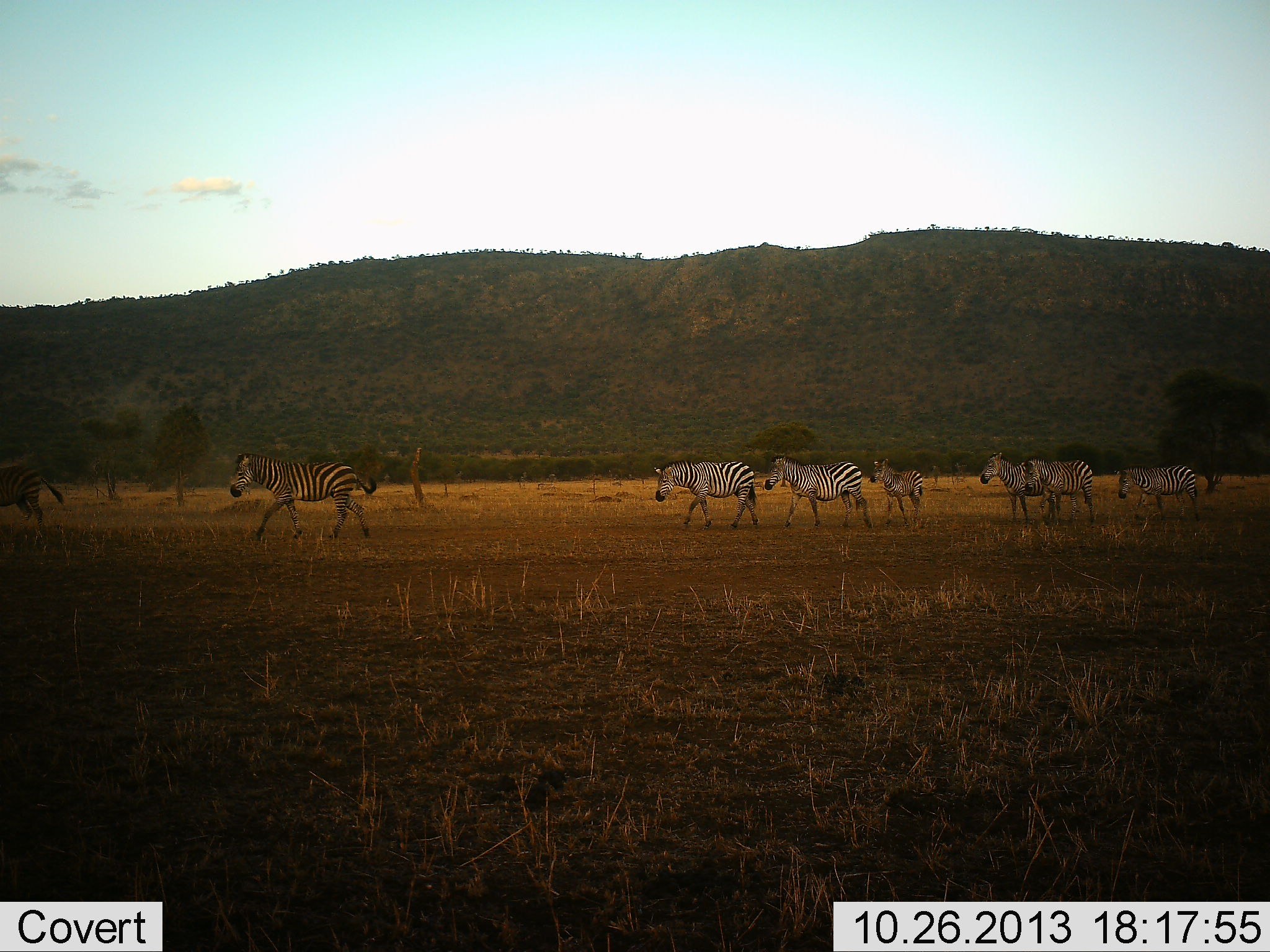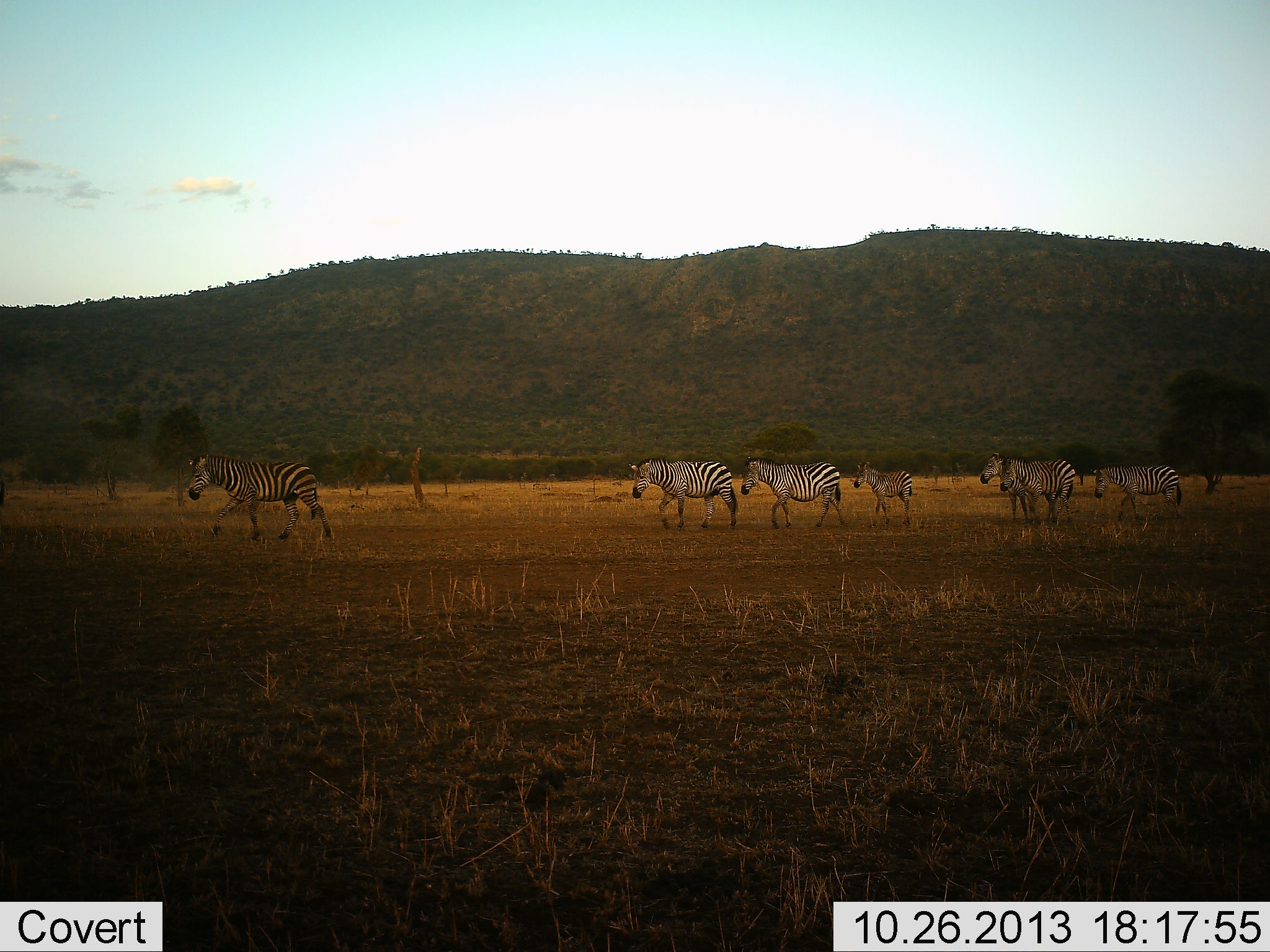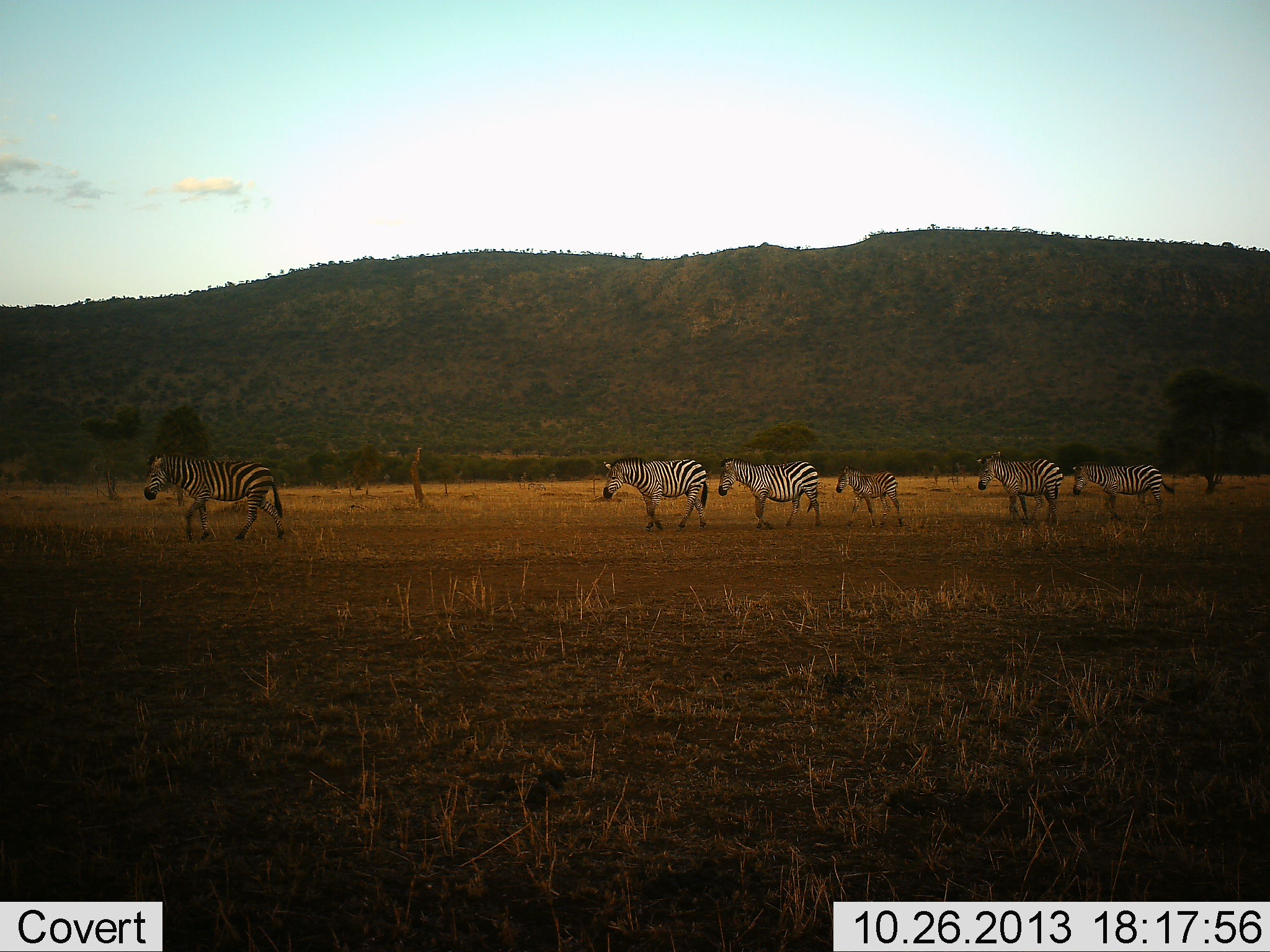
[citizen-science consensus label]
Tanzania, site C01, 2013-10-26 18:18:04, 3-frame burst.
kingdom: Animalia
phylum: Chordata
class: Mammalia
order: Perissodactyla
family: Equidae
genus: Equus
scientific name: Equus quagga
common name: plains zebra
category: zebra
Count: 8.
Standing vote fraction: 0%.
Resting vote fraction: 0%.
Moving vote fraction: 100%.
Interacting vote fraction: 0%.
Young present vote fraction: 30%.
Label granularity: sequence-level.